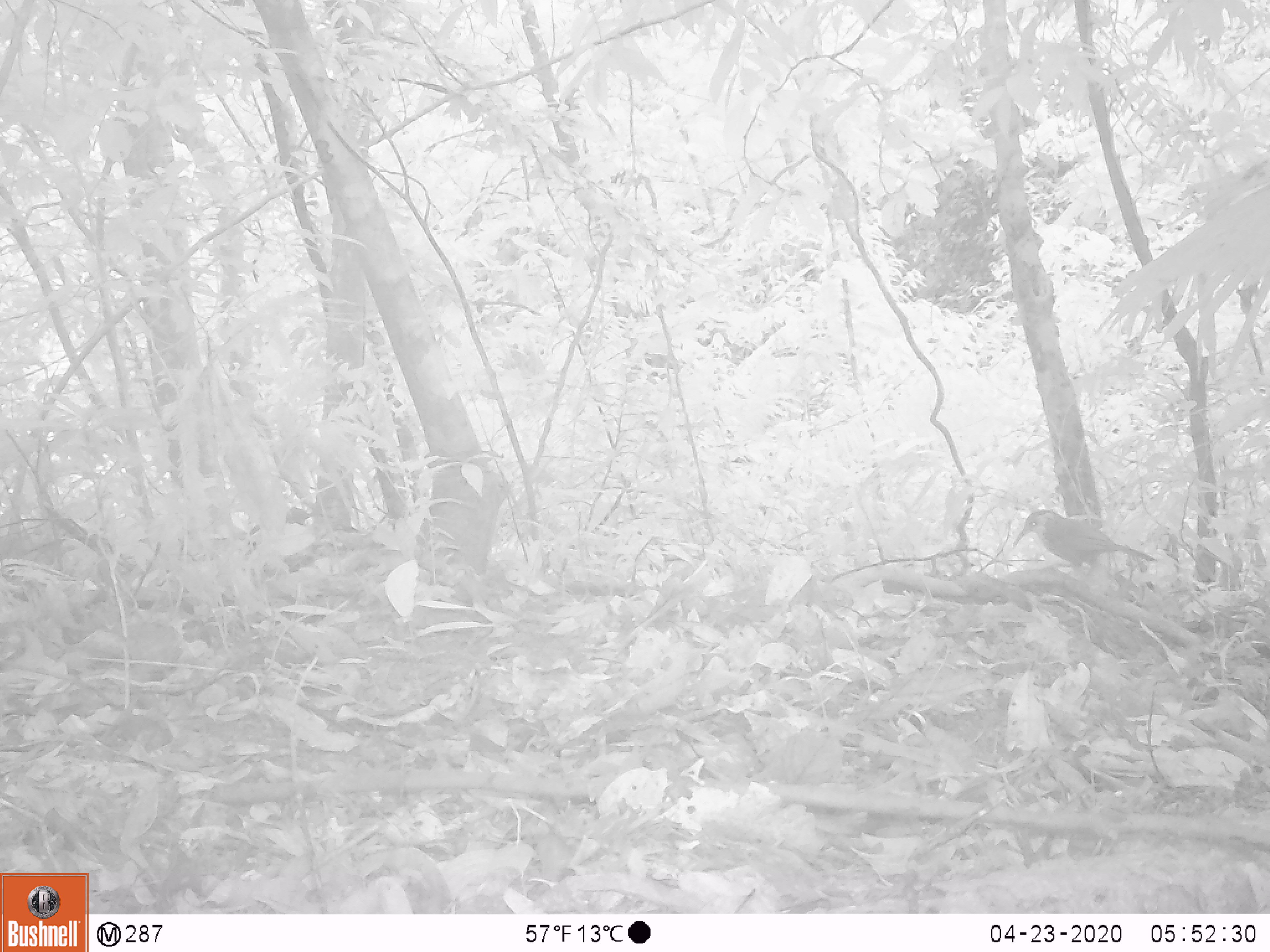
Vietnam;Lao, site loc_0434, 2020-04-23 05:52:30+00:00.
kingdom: Animalia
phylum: Chordata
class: Aves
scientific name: Aves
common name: bird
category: unidentified bird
Unidentified bird (bird) (Aves). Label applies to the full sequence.